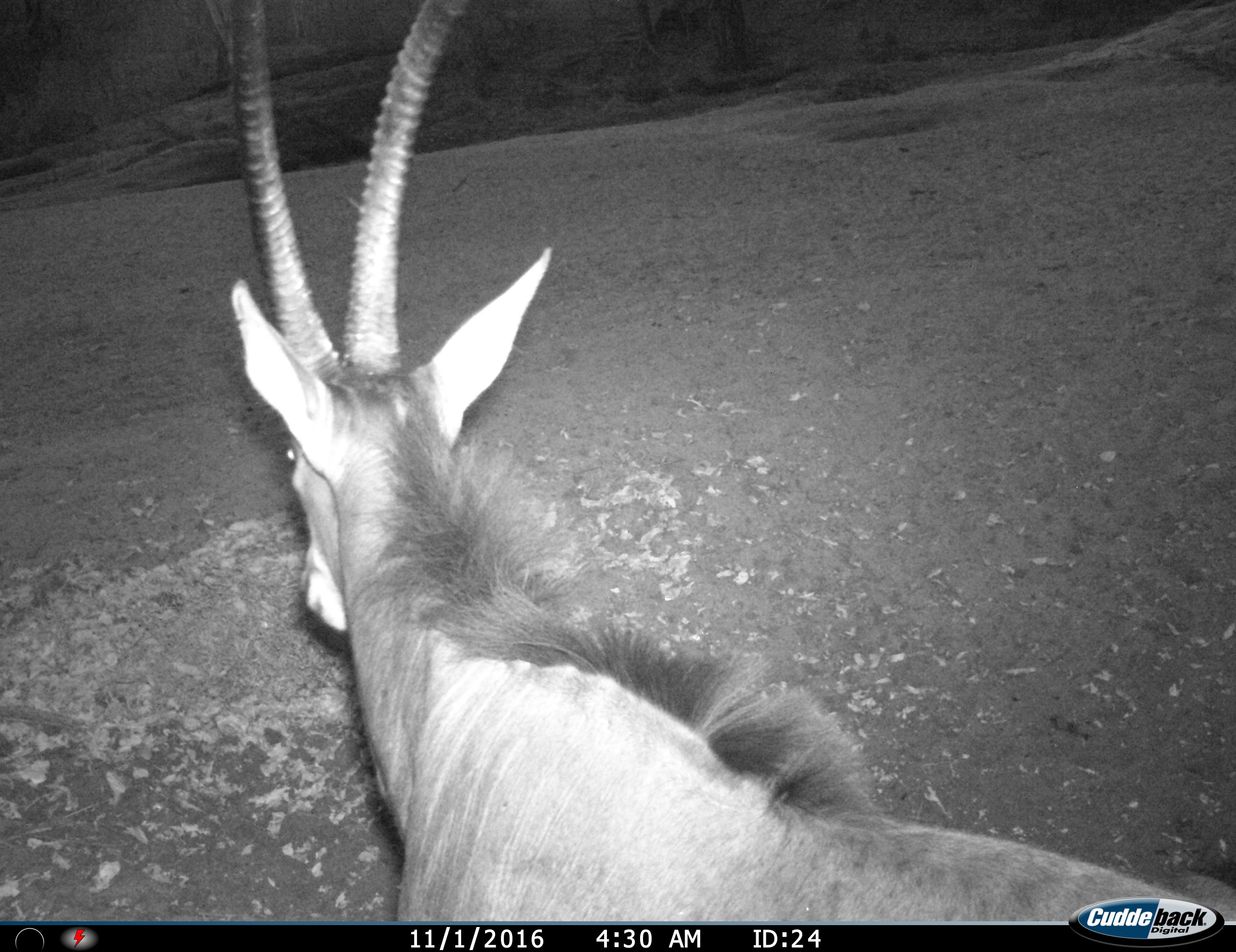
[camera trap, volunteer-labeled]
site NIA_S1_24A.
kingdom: Animalia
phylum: Chordata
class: Mammalia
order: Artiodactyla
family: Bovidae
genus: Hippotragus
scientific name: Hippotragus niger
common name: sable antelope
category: sable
Sable (sable antelope) (Hippotragus niger), count 1. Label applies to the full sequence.